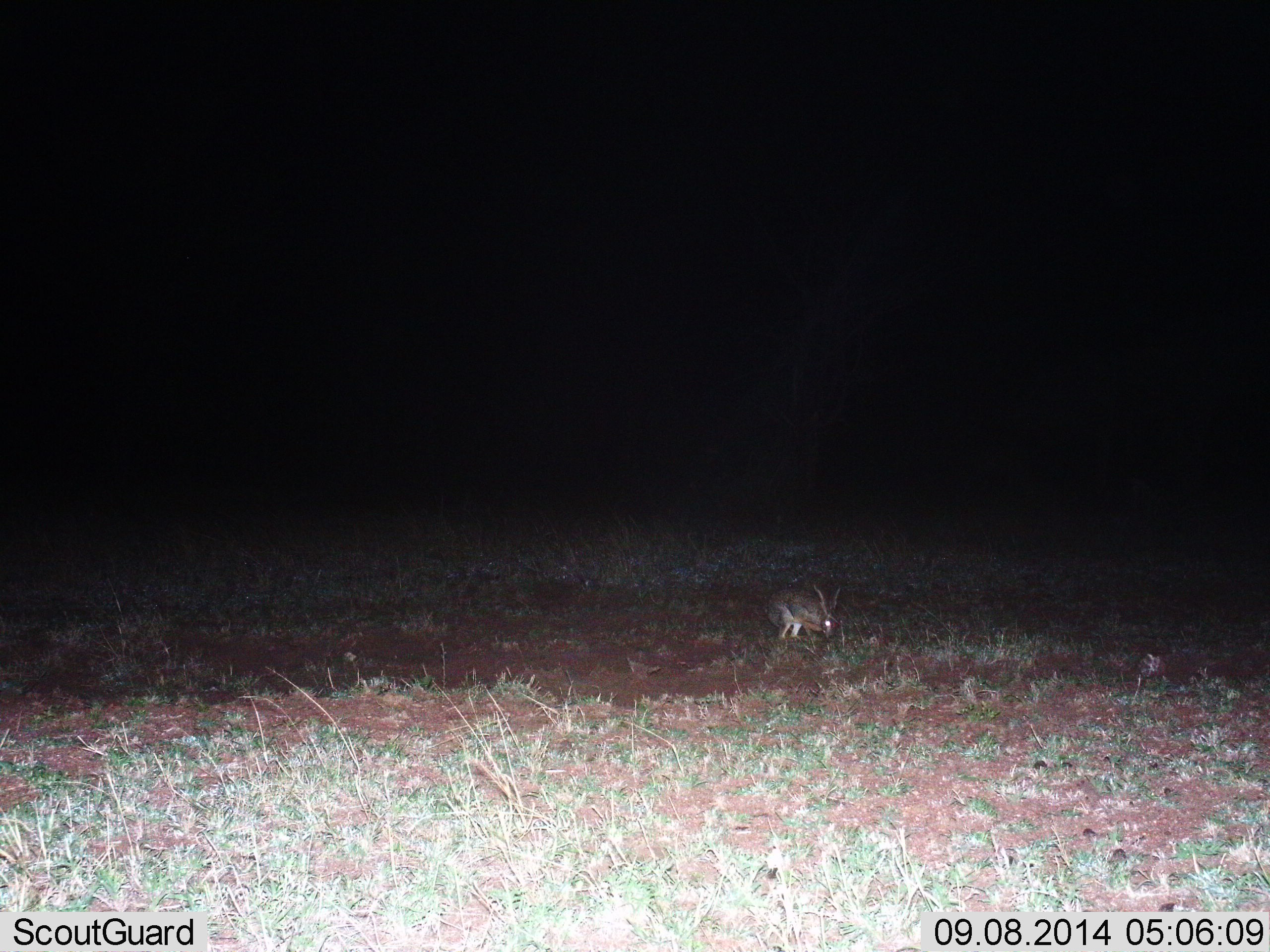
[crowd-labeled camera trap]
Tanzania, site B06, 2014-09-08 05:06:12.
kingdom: Animalia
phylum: Chordata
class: Mammalia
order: Lagomorpha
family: Leporidae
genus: Lepus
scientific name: Lepus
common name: hare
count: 1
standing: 0%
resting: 0%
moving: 10%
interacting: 0%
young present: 0%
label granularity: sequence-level